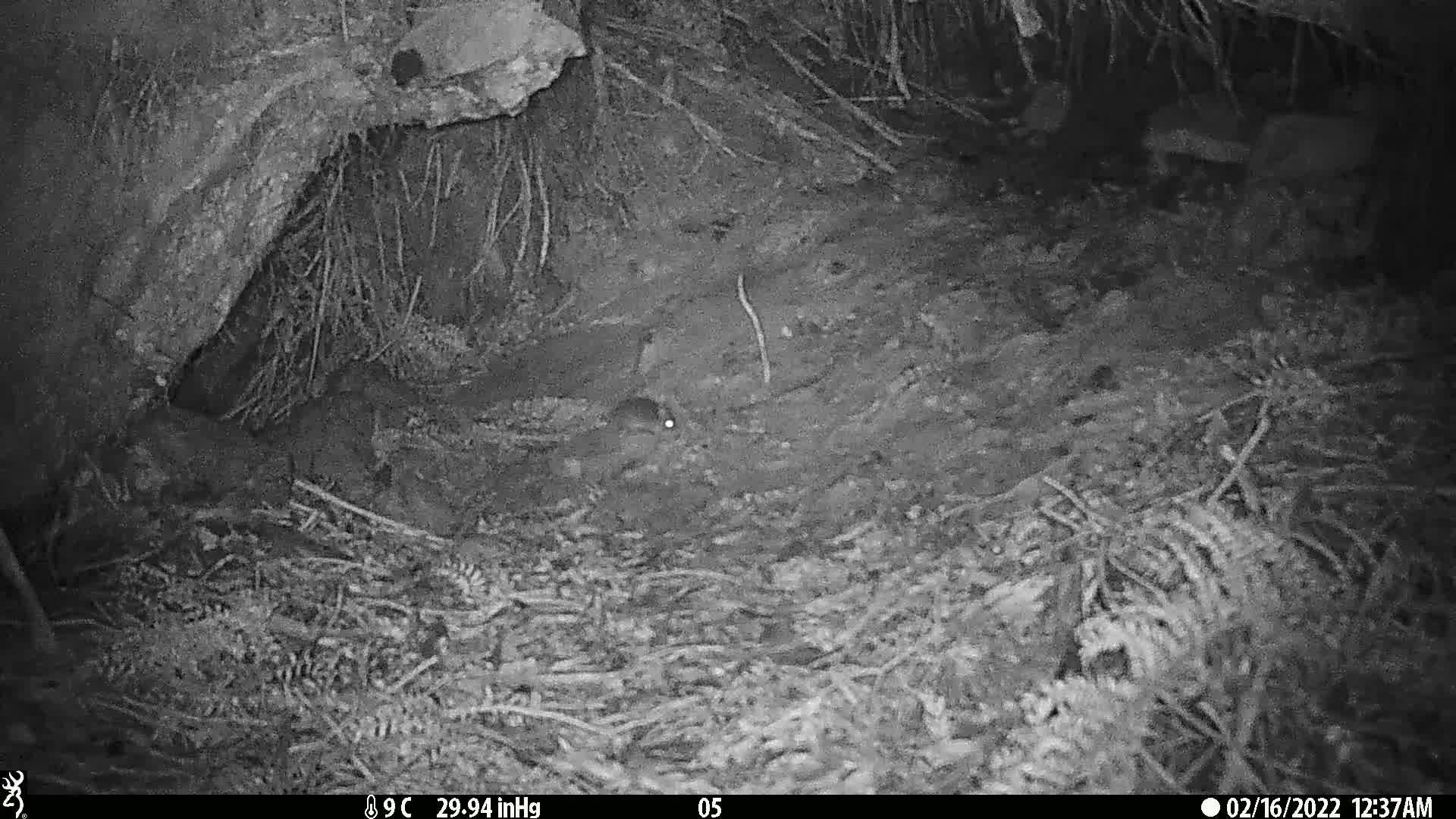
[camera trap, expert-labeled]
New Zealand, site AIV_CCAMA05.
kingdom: Animalia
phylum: Chordata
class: Mammalia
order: Rodentia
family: Muridae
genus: Mus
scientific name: Mus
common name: mouse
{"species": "mouse (Mus)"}